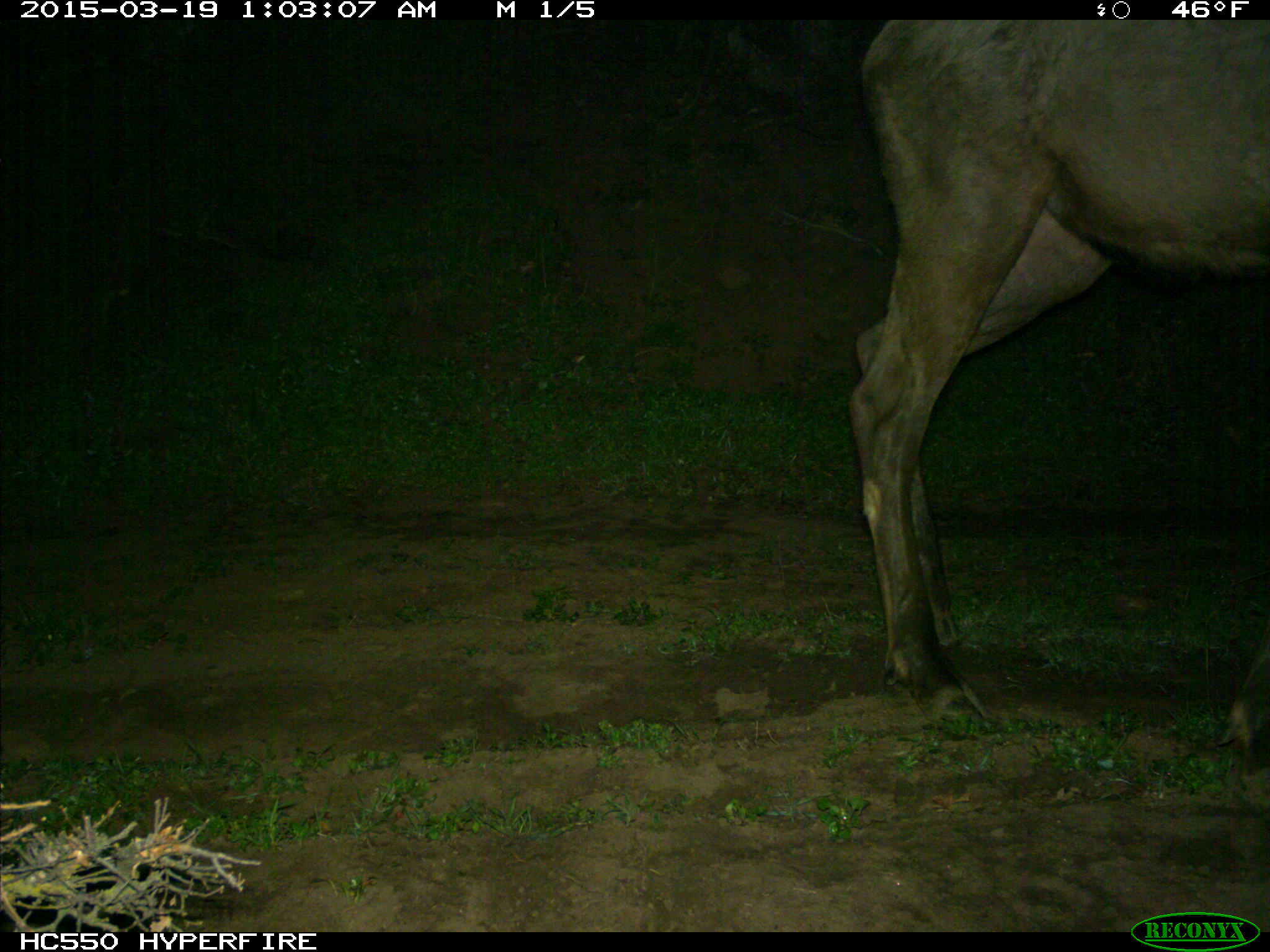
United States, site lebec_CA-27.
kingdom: Animalia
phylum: Chordata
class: Mammalia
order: Artiodactyla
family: Cervidae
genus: Cervus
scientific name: Cervus canadensis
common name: elk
Cervus canadensis (elk).